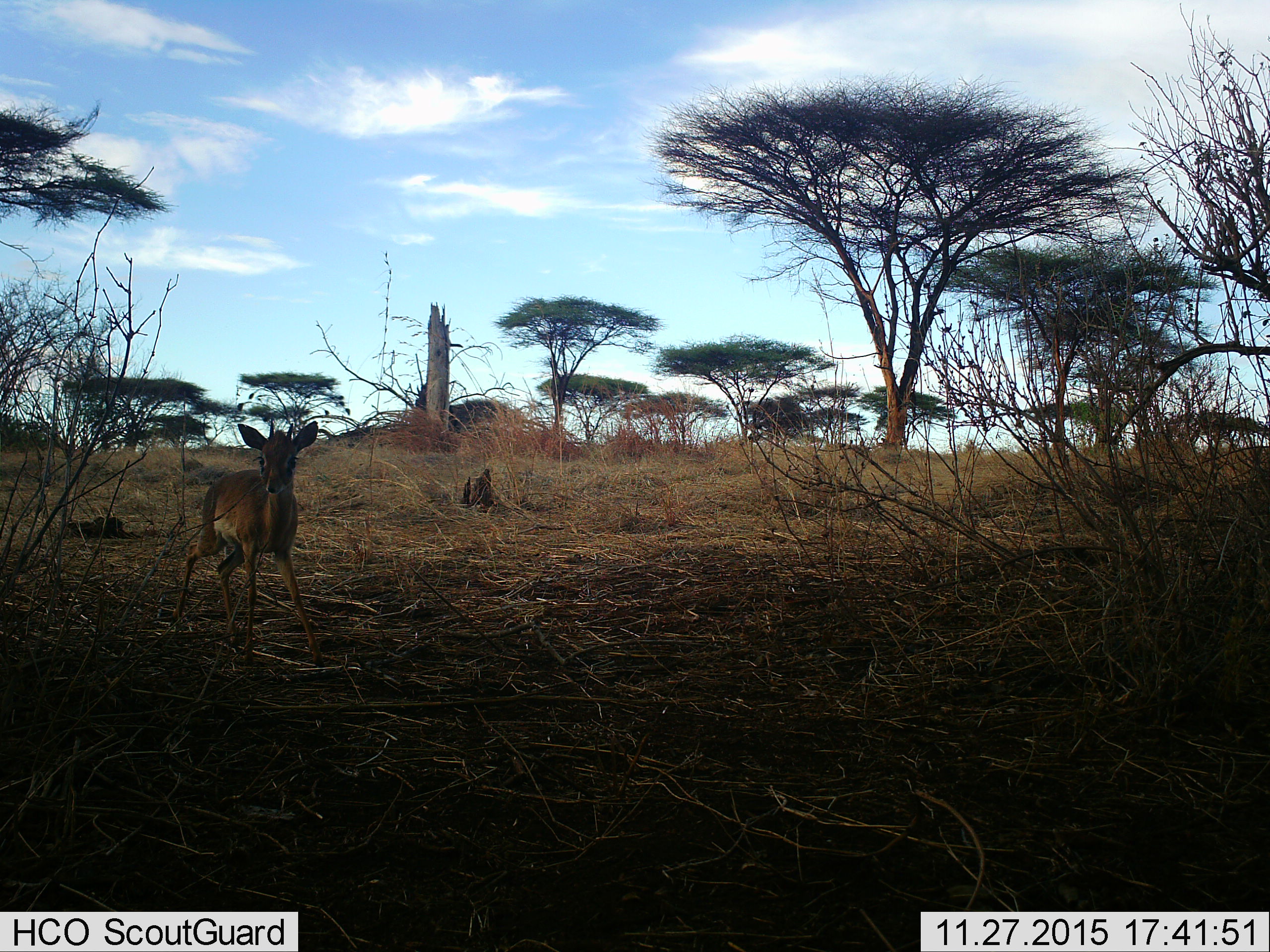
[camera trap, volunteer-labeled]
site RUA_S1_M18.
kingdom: Animalia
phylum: Chordata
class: Mammalia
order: Artiodactyla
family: Bovidae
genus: Madoqua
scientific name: Madoqua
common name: dik-dik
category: dikdik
Dikdik (dik-dik) (Madoqua), count 1. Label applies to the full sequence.